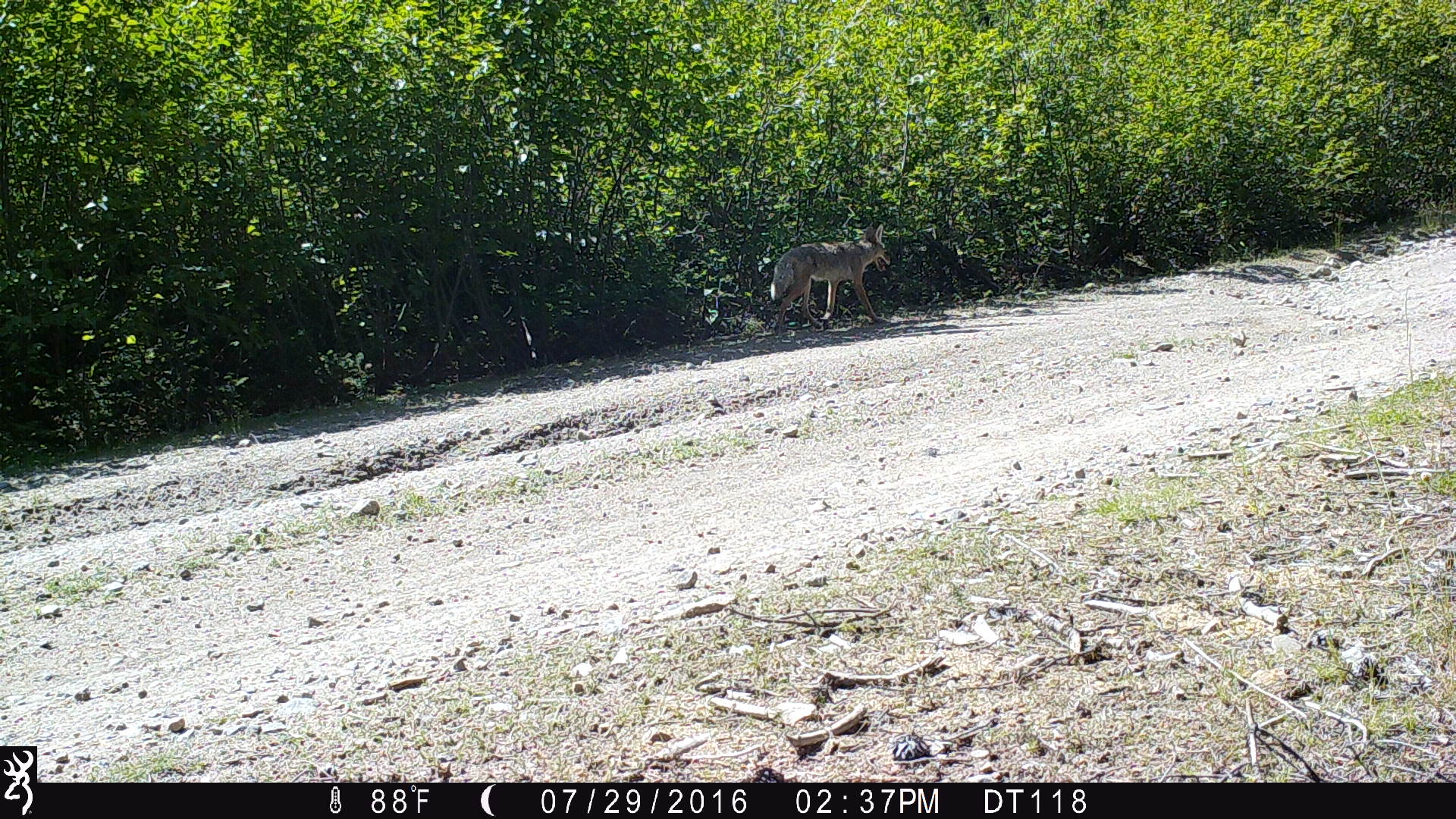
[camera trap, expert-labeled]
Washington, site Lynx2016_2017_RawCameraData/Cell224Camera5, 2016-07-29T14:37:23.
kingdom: Animalia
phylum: Chordata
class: Mammalia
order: Carnivora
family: Canidae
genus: Canis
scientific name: Canis latrans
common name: coyote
Canis latrans (coyote). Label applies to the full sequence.